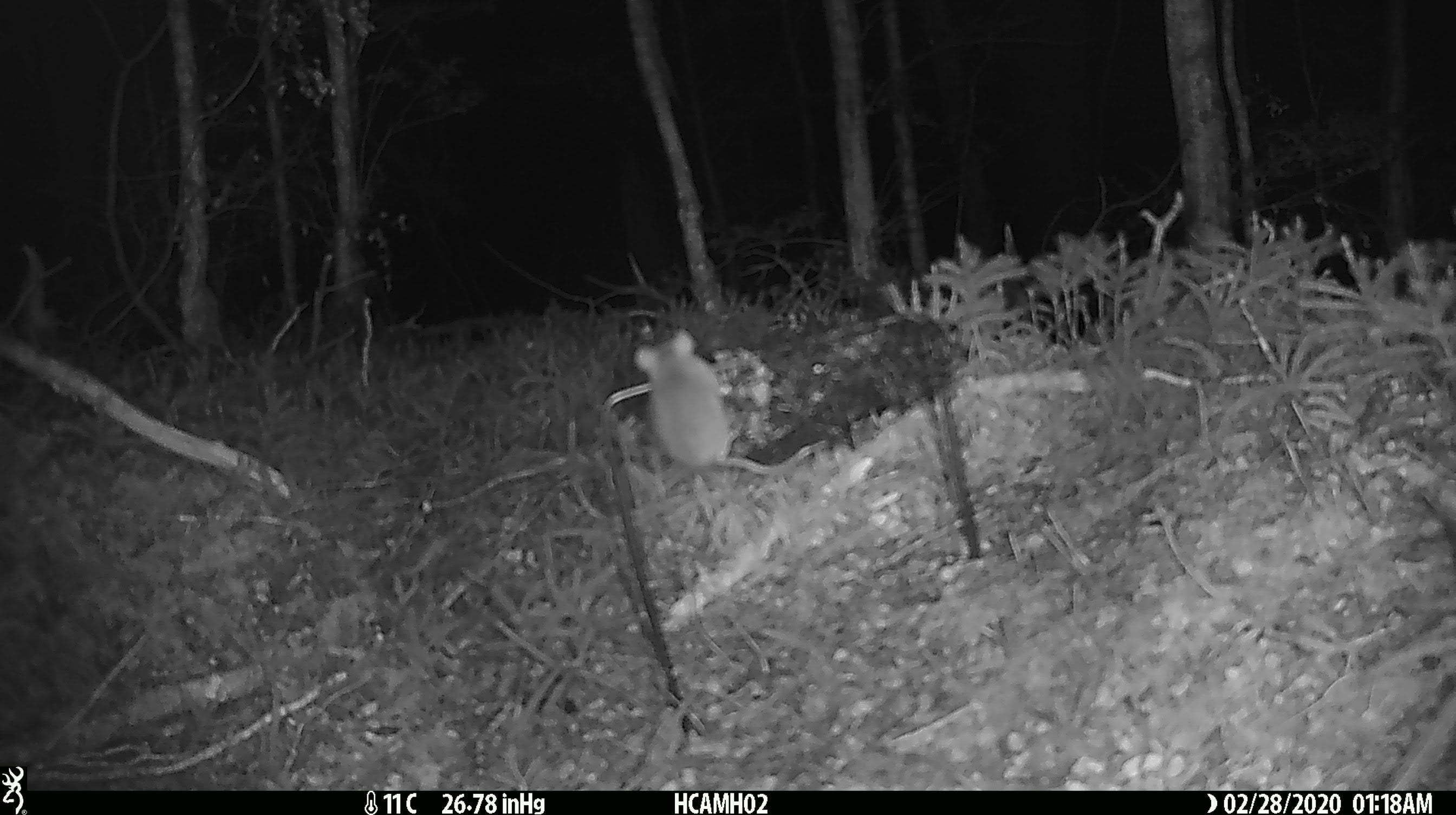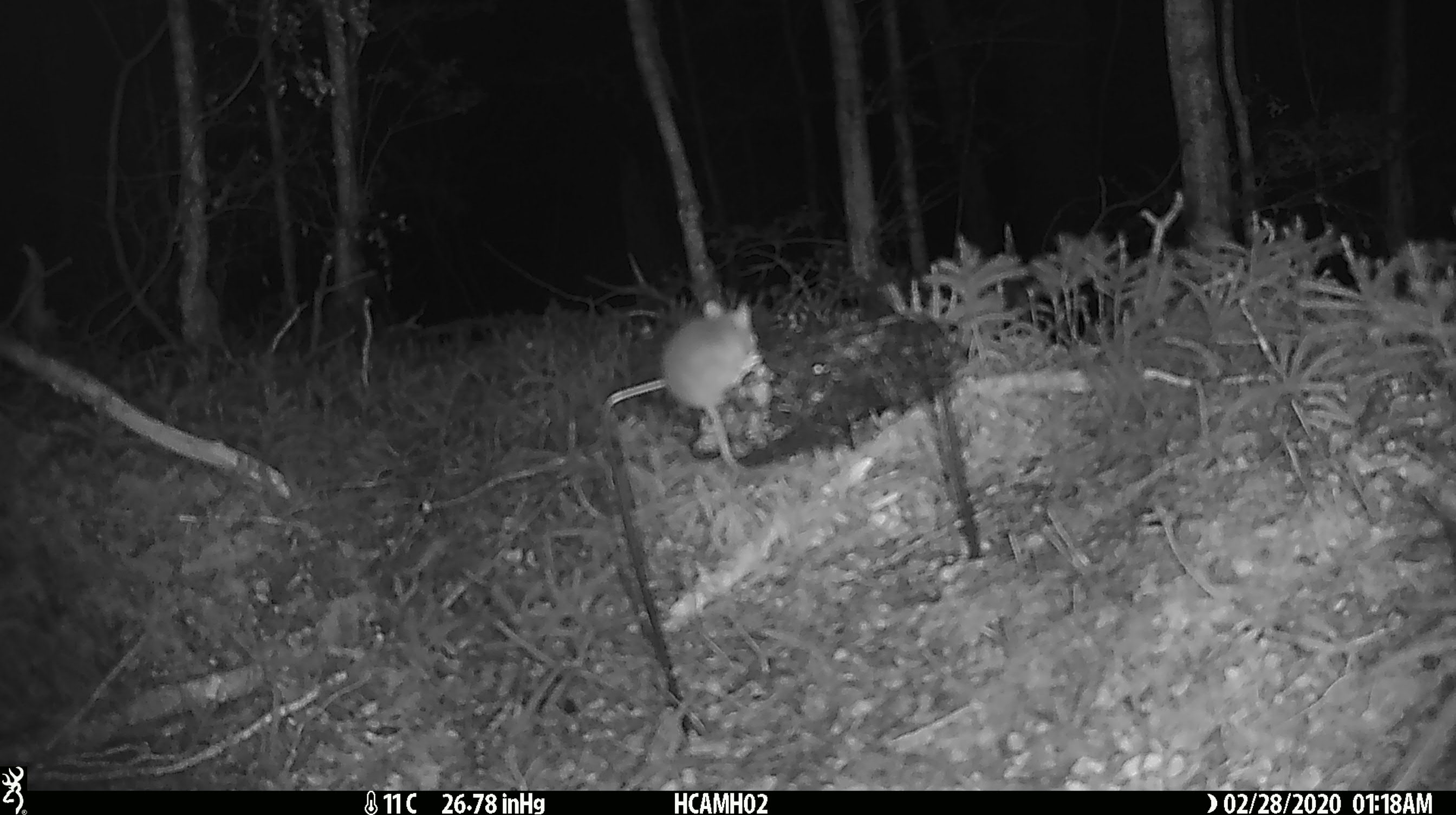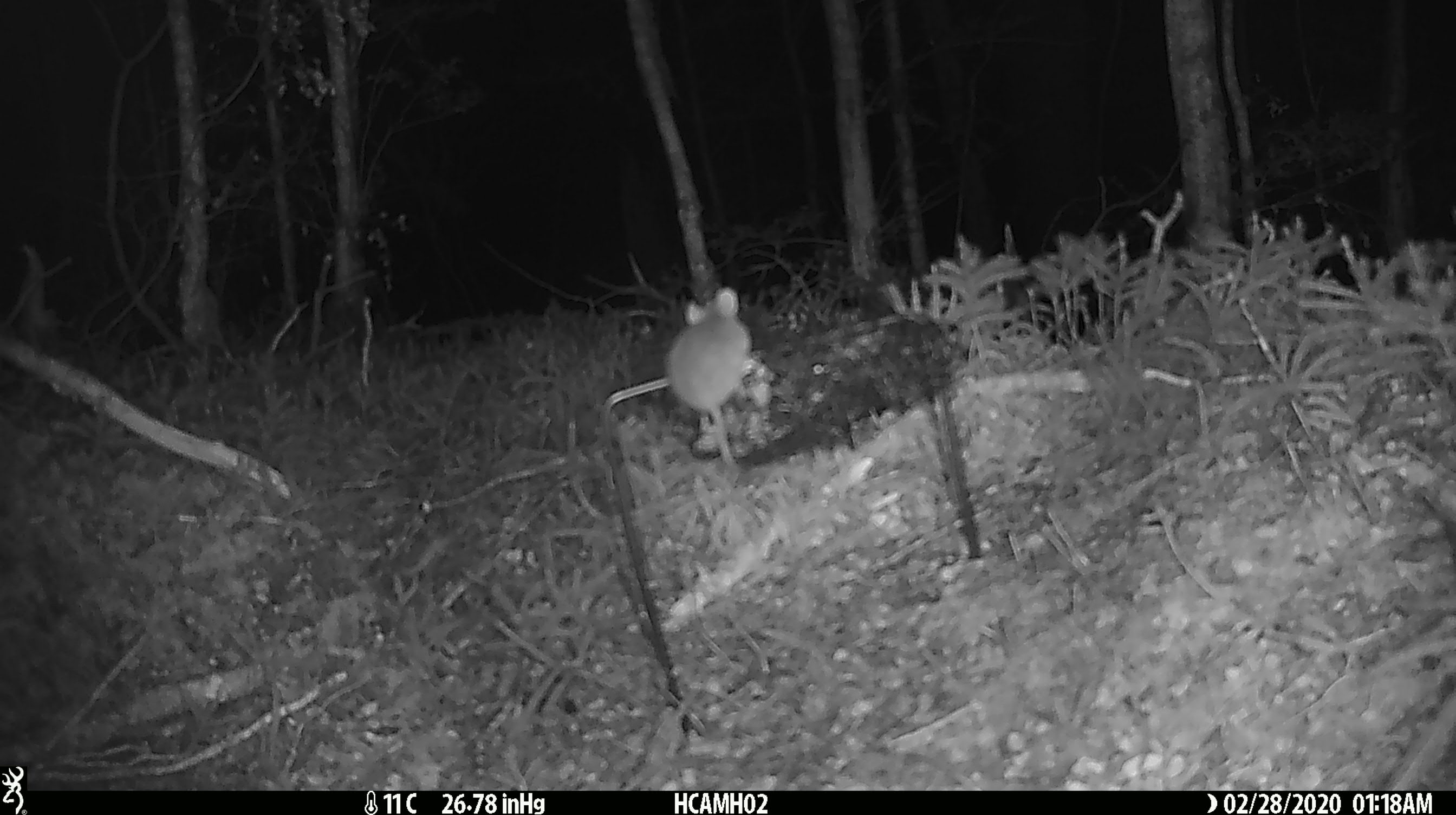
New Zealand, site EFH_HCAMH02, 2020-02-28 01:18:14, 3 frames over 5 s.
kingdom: Animalia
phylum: Chordata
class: Mammalia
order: Rodentia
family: Muridae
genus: Mus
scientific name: Mus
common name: mouse